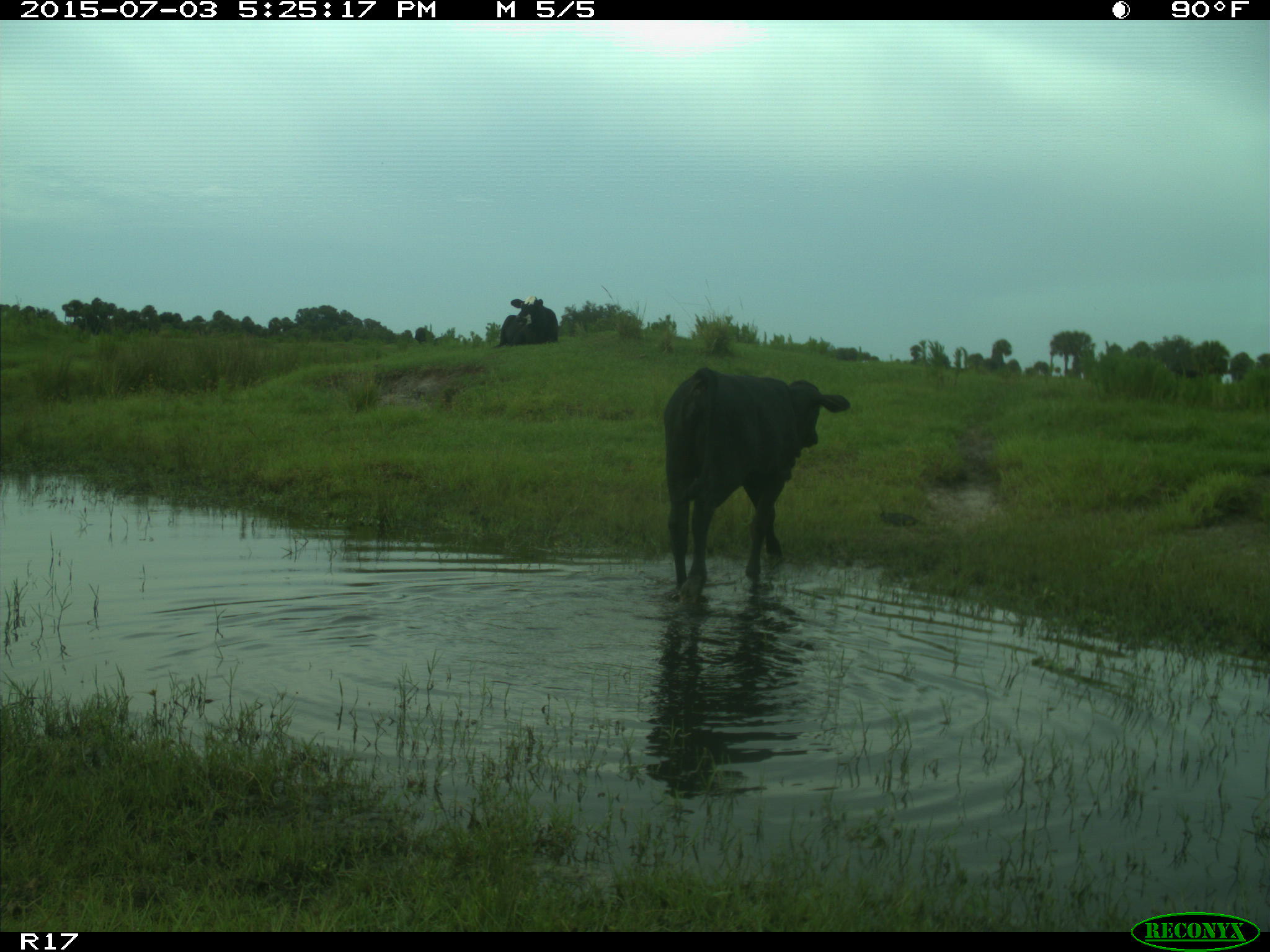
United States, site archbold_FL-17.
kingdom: Animalia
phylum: Chordata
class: Mammalia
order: Artiodactyla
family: Bovidae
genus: Bos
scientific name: Bos taurus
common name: domestic cow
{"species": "Bos taurus (domestic cow)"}